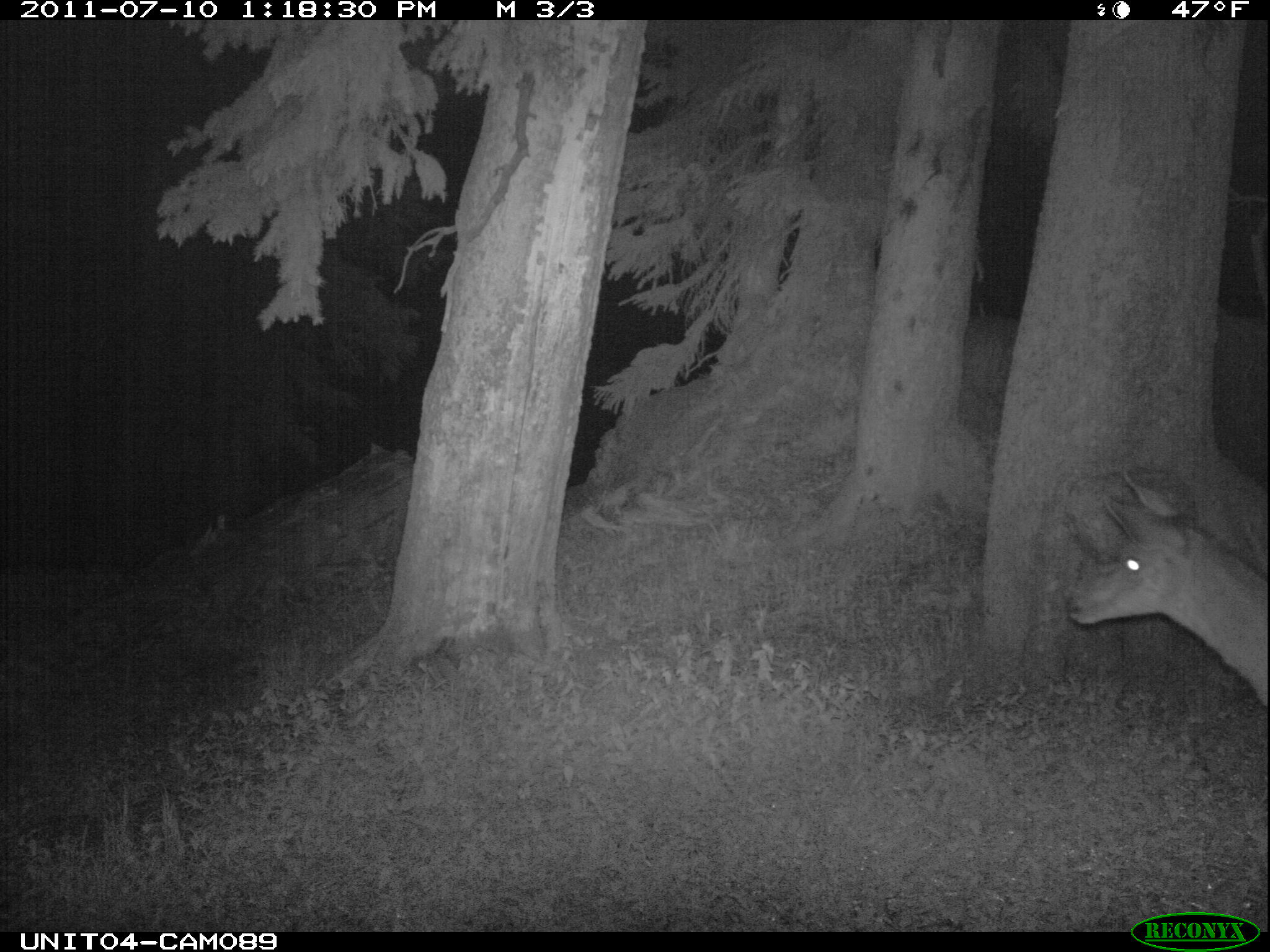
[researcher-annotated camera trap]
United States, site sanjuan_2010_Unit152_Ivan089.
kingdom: Animalia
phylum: Chordata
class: Mammalia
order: Artiodactyla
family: Cervidae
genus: Odocoileus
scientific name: Odocoileus hemionus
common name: mule deer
Odocoileus hemionus (mule deer).